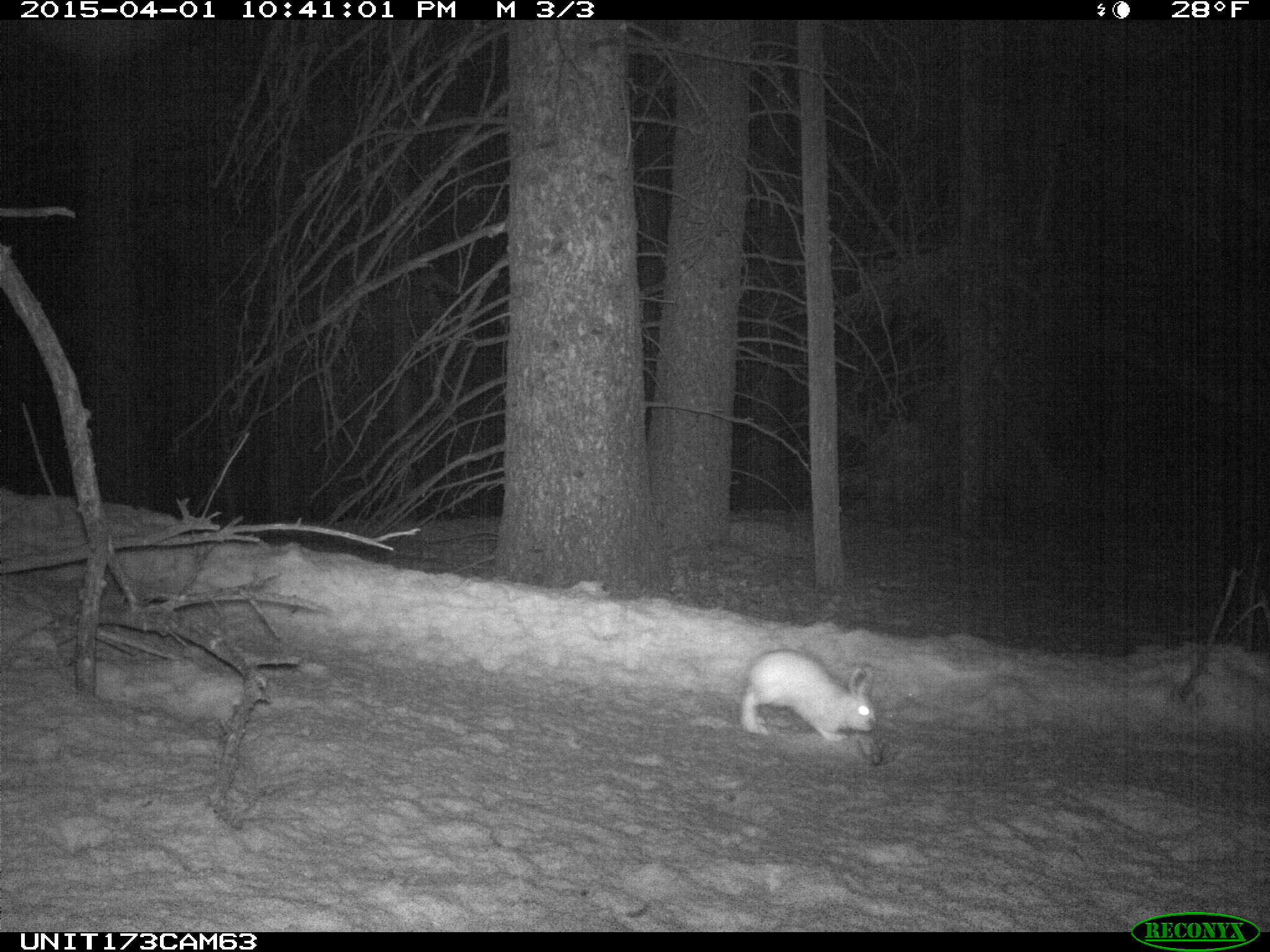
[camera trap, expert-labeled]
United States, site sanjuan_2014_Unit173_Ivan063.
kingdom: Animalia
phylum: Chordata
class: Mammalia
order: Lagomorpha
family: Leporidae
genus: Lepus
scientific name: Lepus americanus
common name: snowshoe hare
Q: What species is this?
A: Lepus americanus (snowshoe hare).